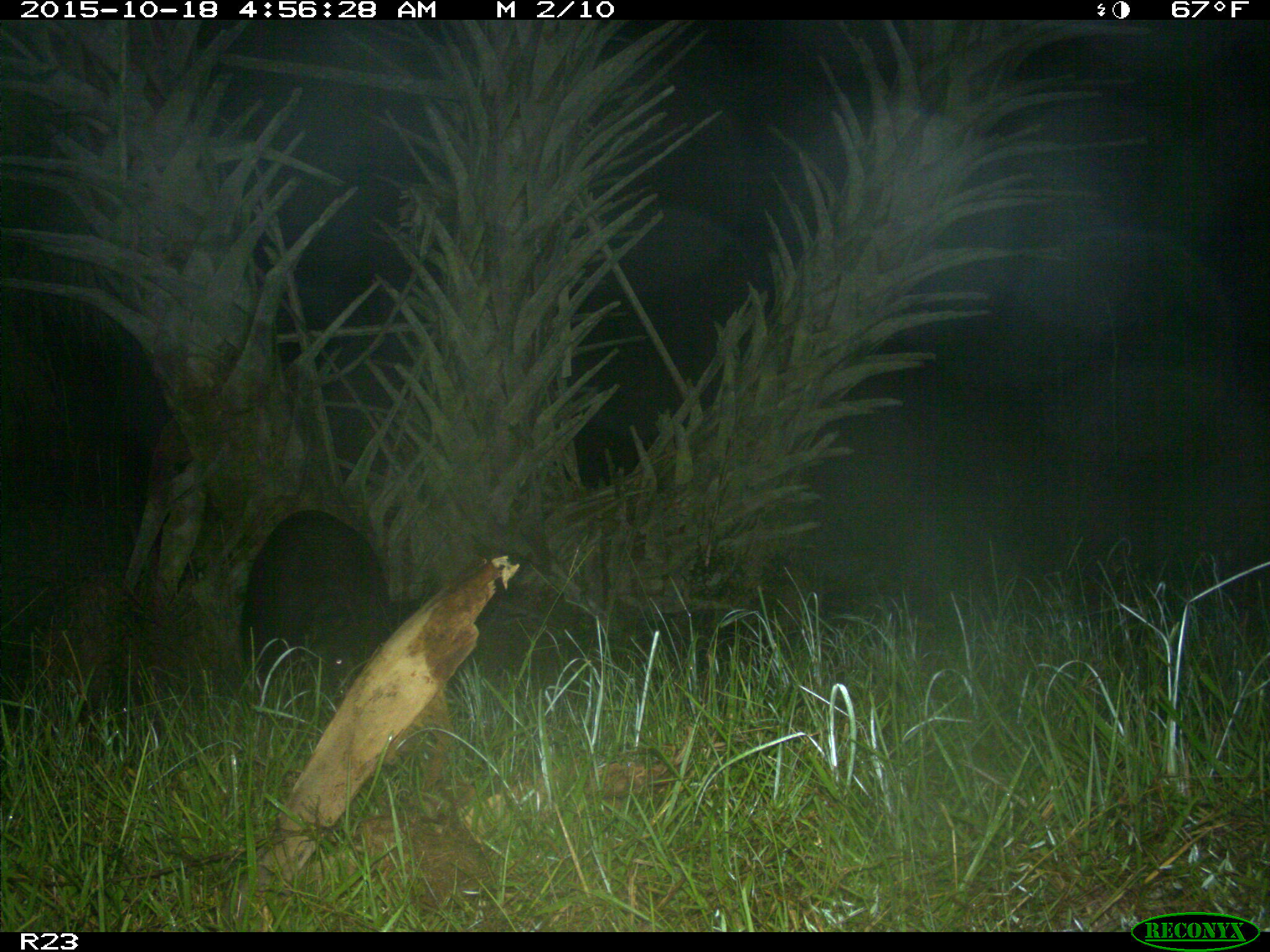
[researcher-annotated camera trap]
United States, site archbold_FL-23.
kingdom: Animalia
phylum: Chordata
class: Mammalia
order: Artiodactyla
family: Suidae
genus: Sus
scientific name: Sus scrofa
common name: wild boar